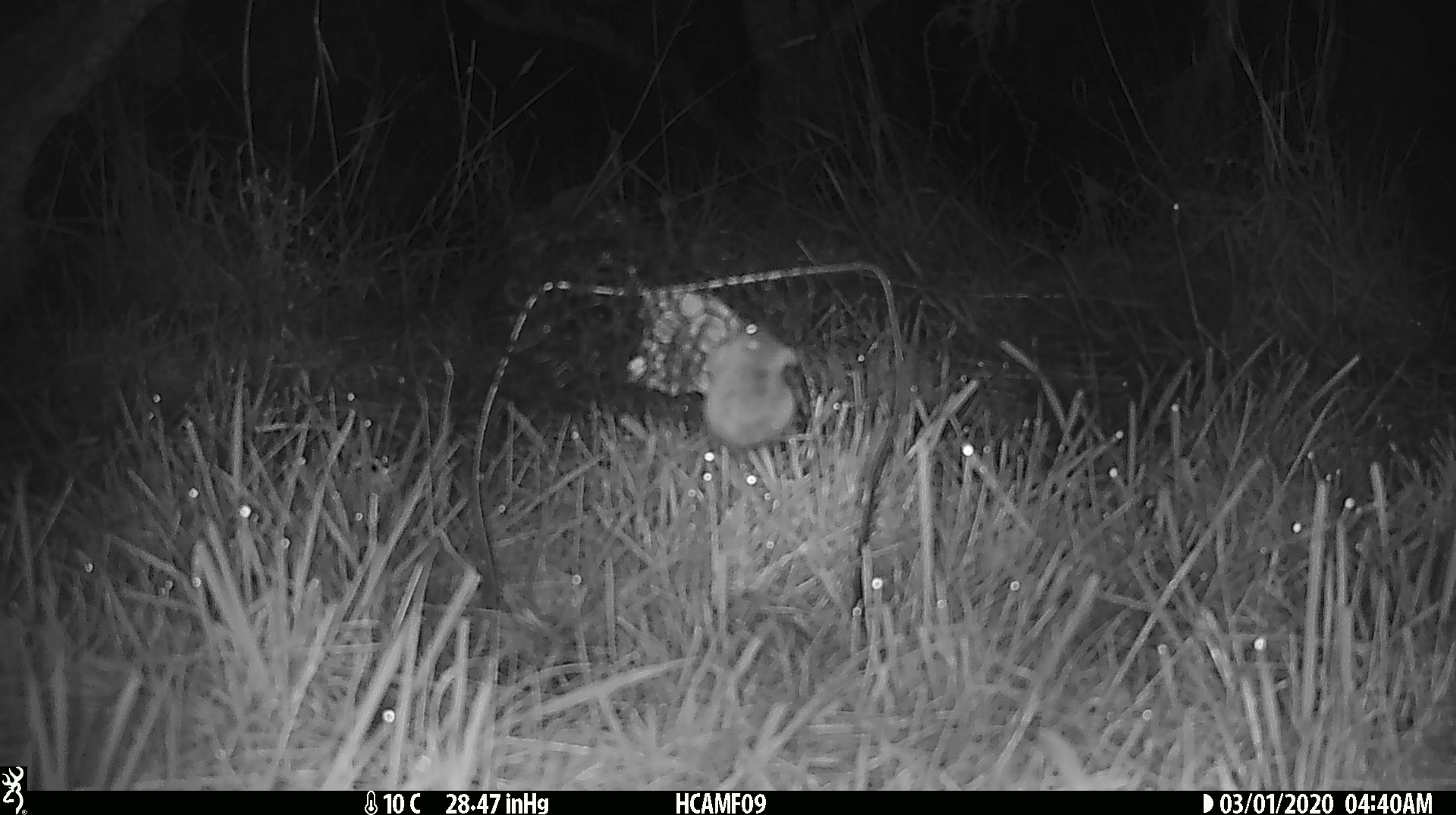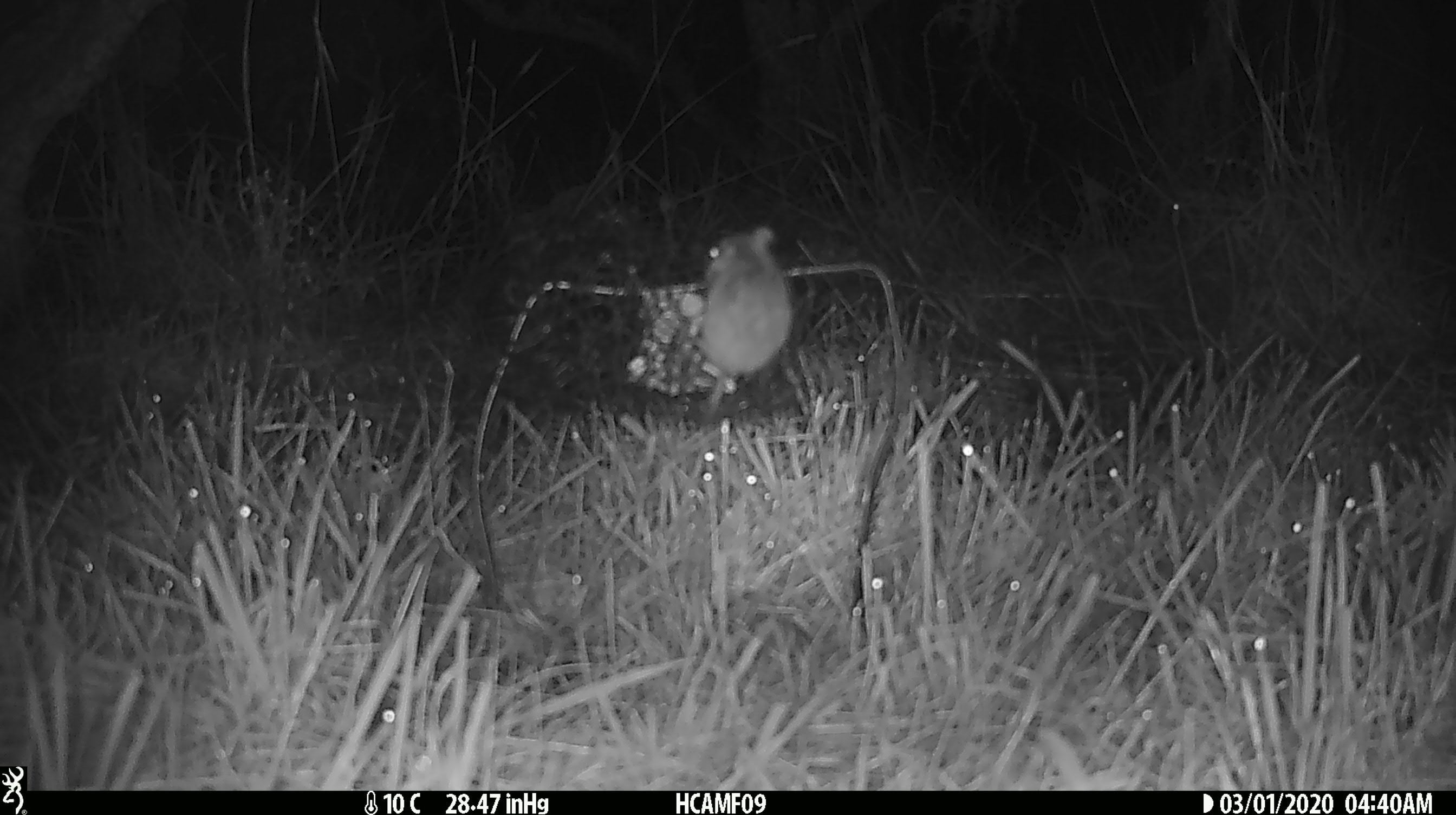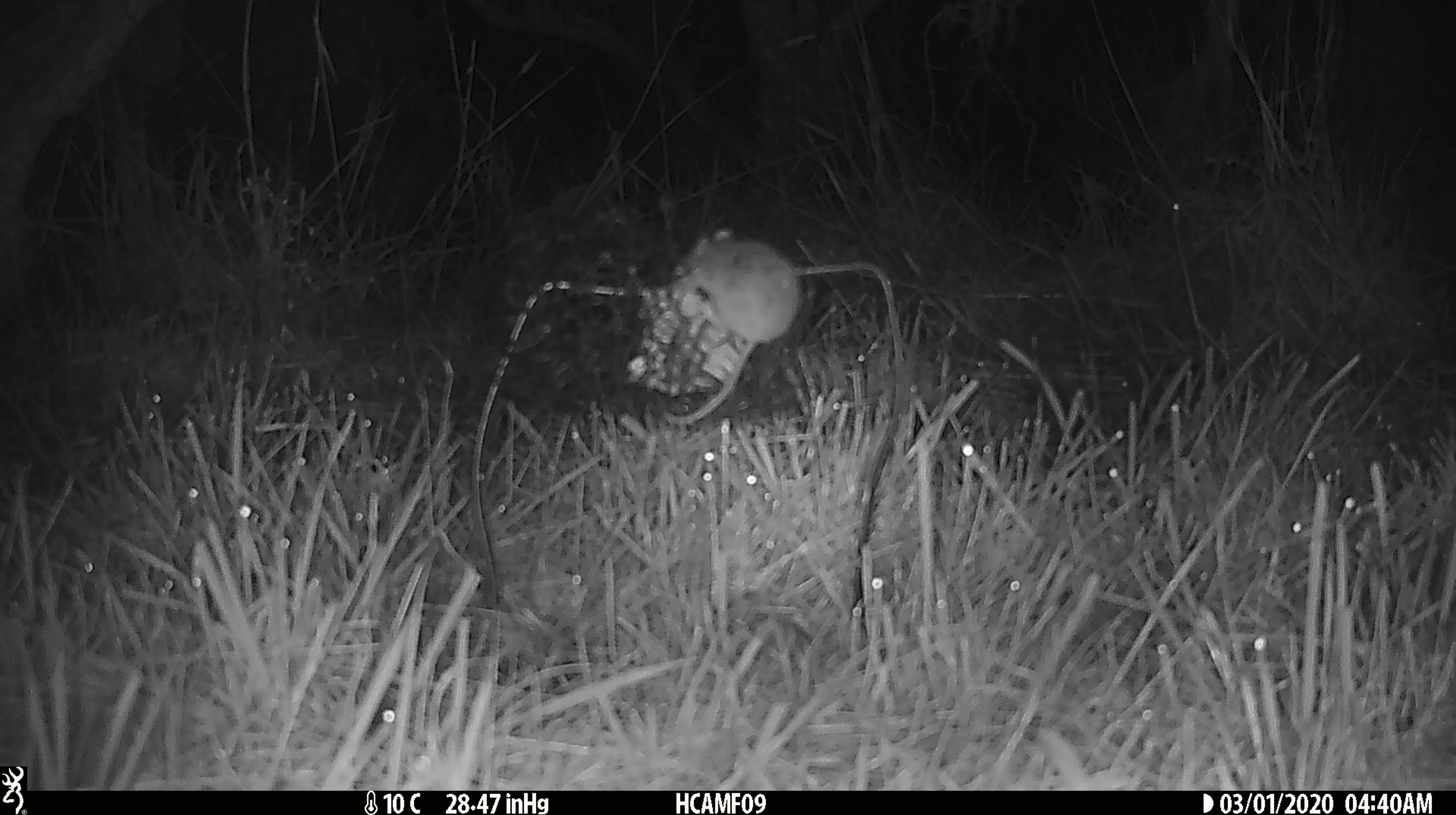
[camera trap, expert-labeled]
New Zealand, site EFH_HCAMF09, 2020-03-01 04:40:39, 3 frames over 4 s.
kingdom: Animalia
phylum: Chordata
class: Mammalia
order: Rodentia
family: Muridae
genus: Mus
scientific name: Mus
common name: mouse